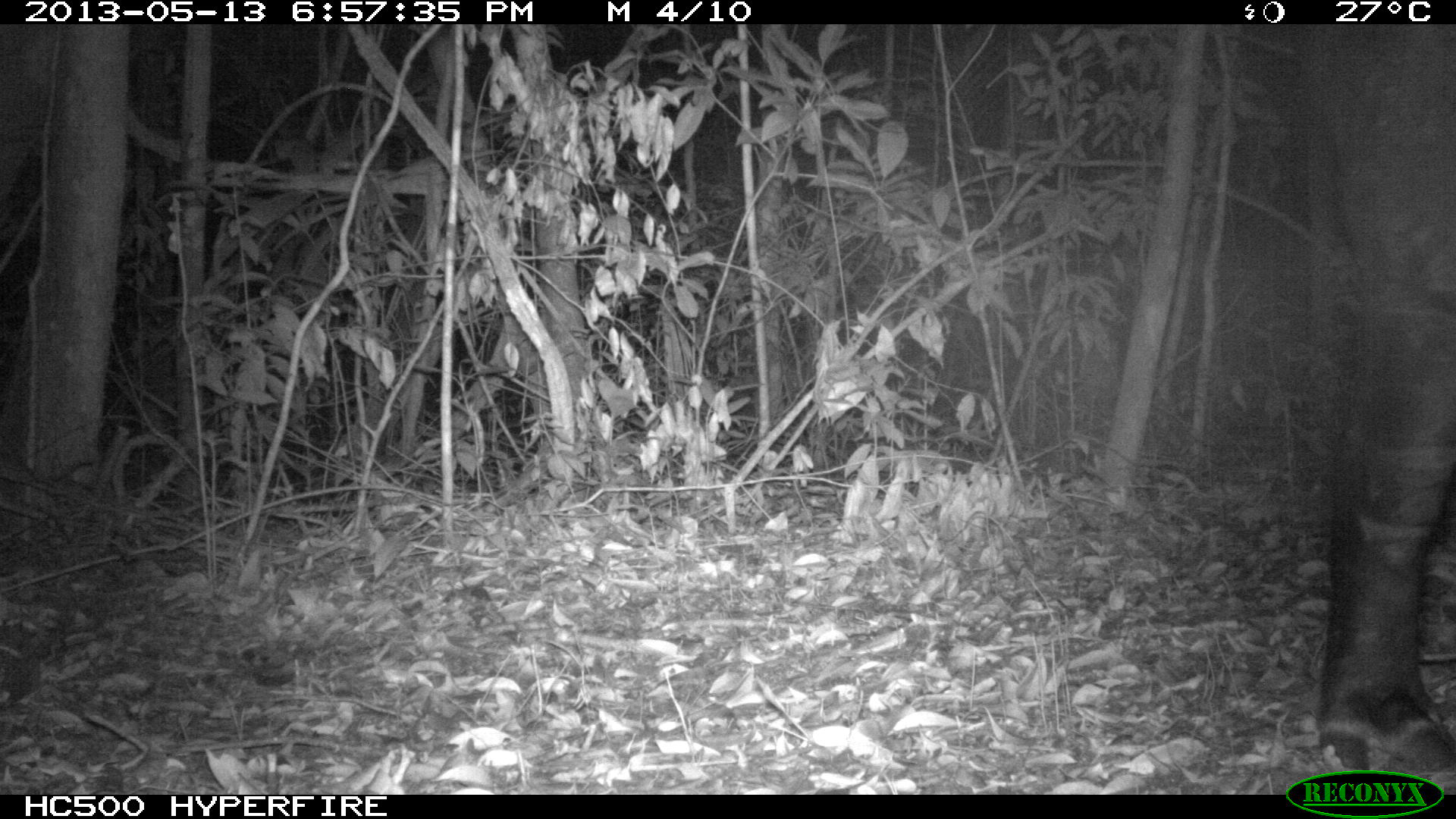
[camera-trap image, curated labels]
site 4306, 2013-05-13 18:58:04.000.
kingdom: Animalia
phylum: Chordata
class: Mammalia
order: Perissodactyla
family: Tapiridae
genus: Tapirus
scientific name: Tapirus bairdii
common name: baird's tapir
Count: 1.